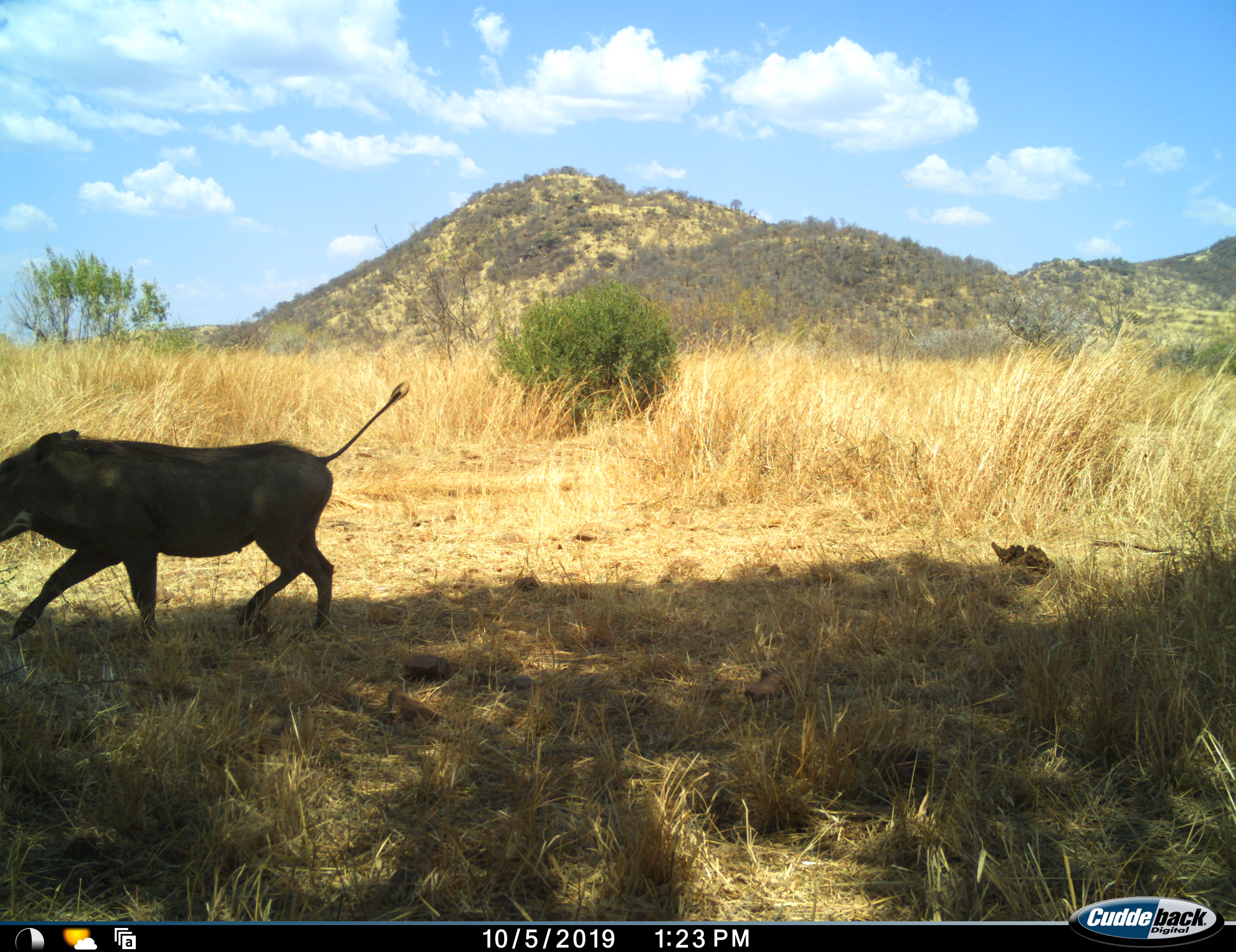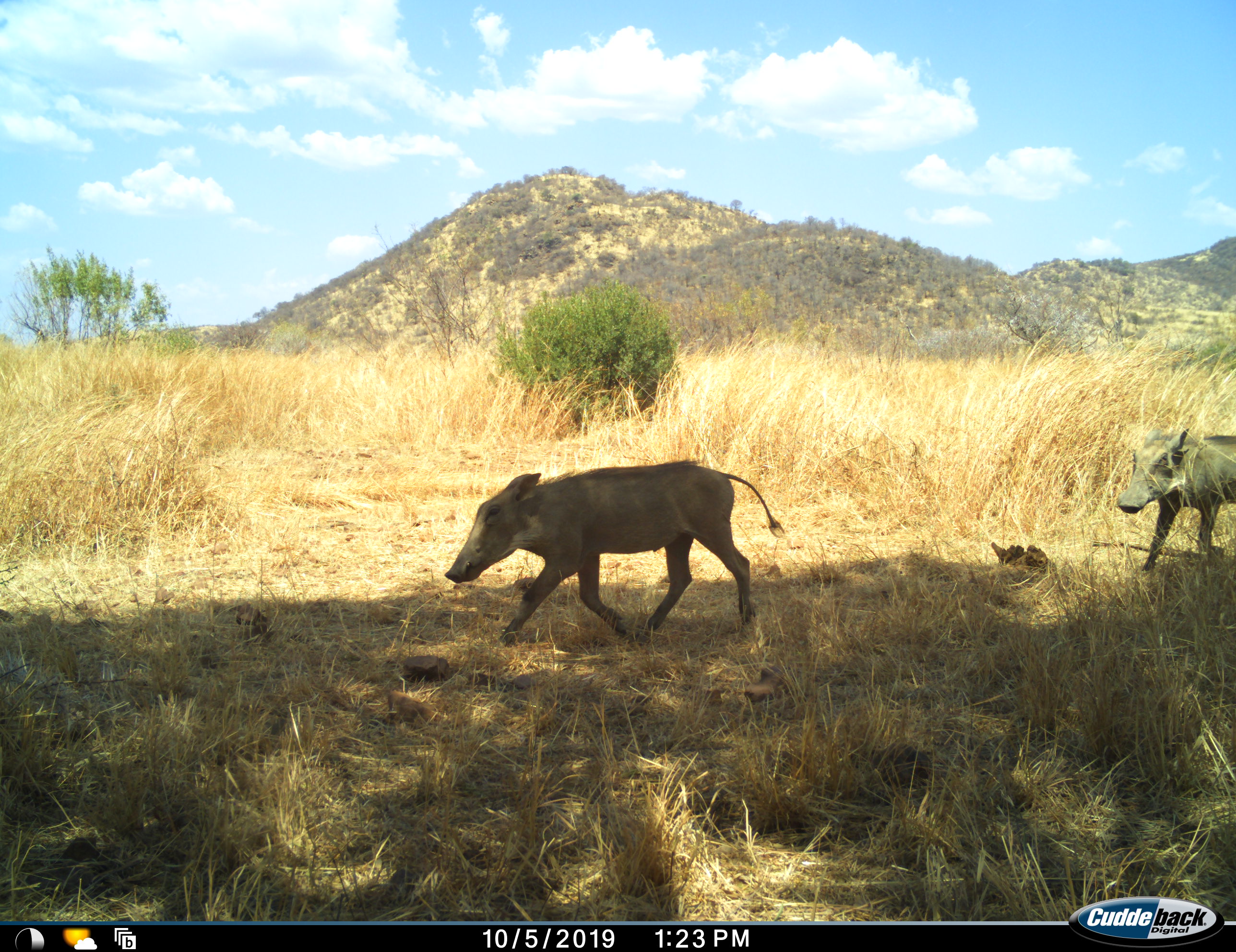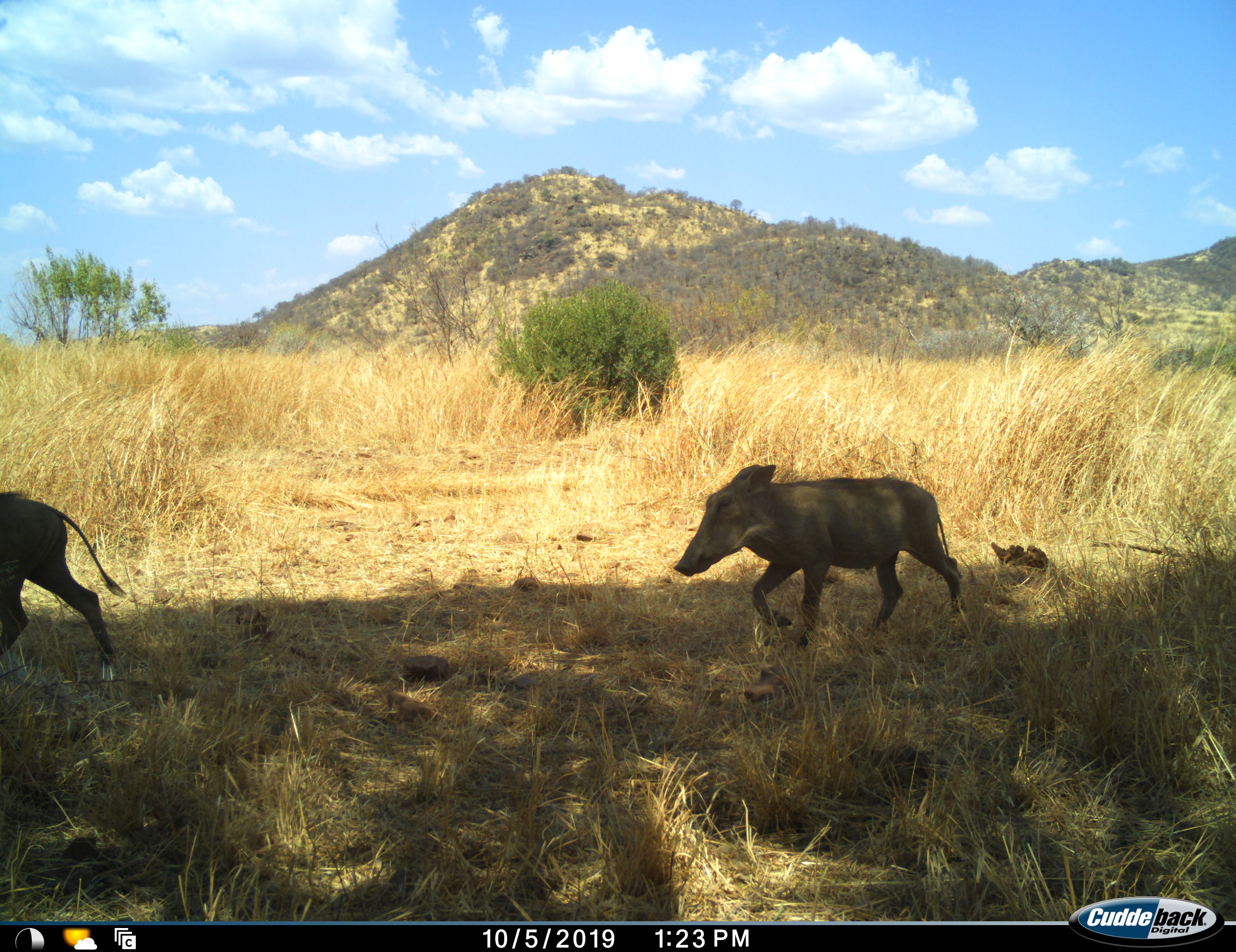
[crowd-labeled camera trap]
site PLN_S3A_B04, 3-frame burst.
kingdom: Animalia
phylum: Chordata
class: Mammalia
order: Artiodactyla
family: Suidae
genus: Phacochoerus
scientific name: Phacochoerus africanus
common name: warthog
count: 2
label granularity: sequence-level